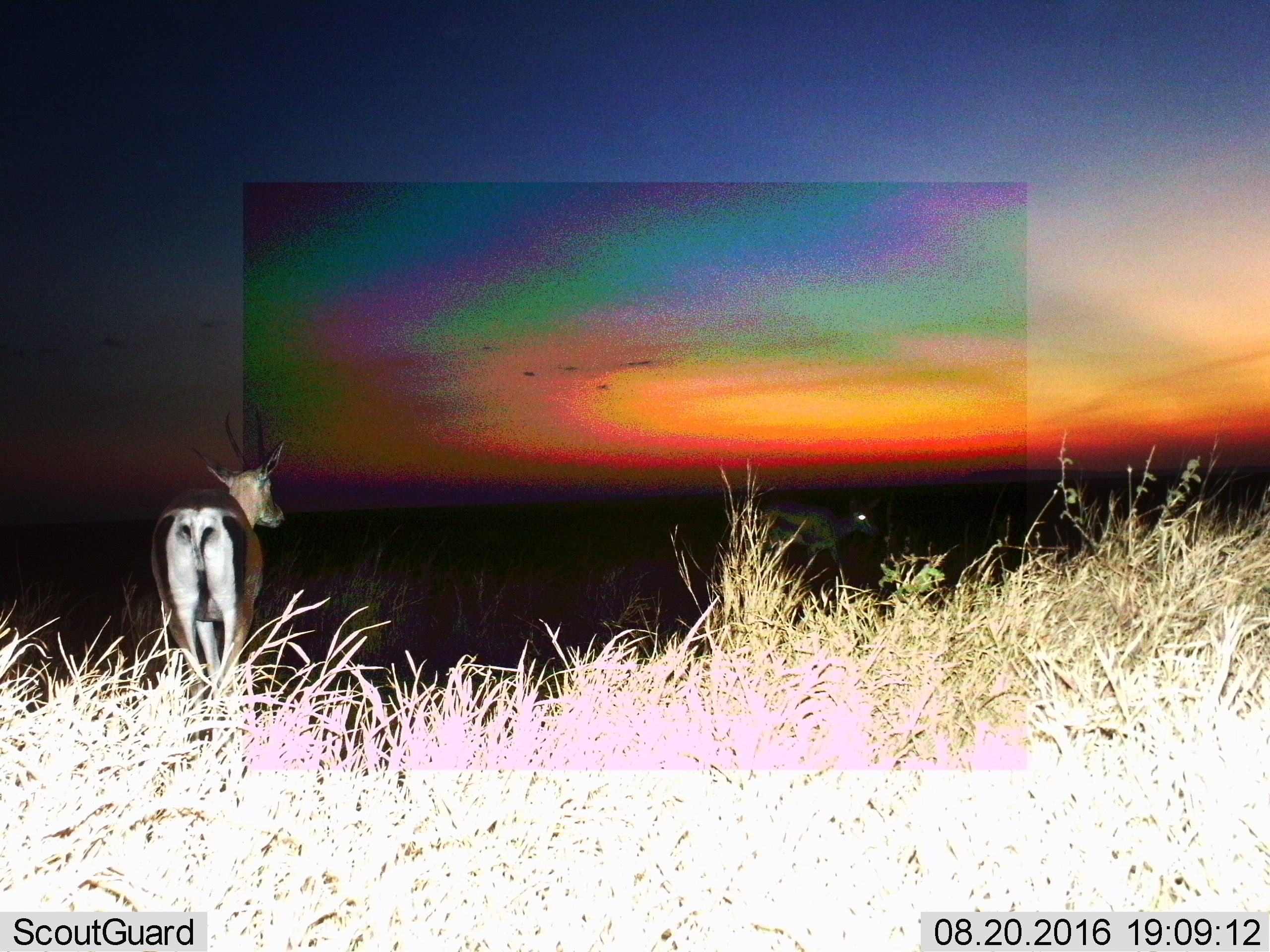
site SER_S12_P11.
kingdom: Animalia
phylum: Chordata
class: Mammalia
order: Artiodactyla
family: Bovidae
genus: Eudorcas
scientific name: Eudorcas thomsonii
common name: thomson's gazelle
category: gazellethomsons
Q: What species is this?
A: Gazellethomsons (thomson's gazelle) (Eudorcas thomsonii).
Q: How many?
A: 1.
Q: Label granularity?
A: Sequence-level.